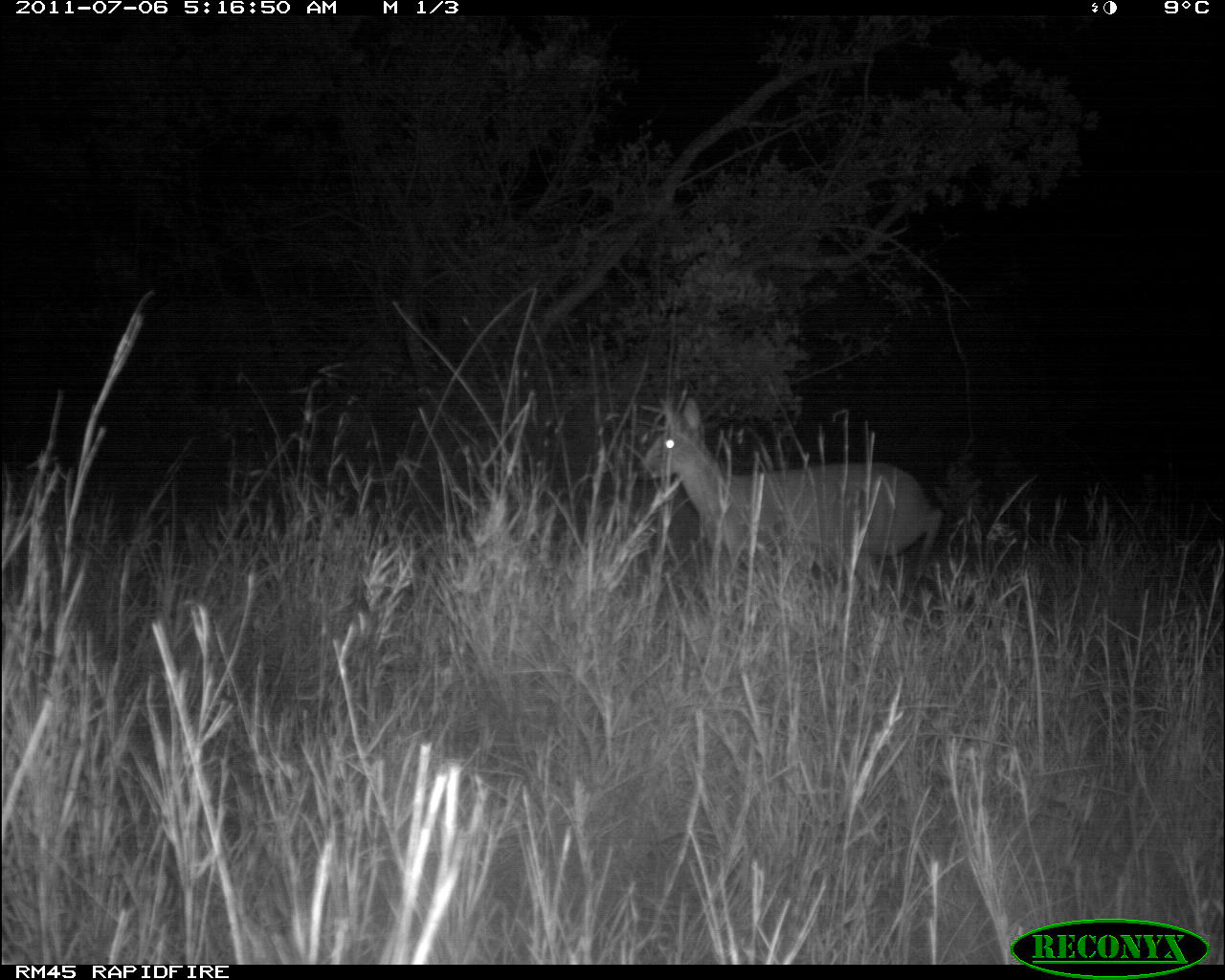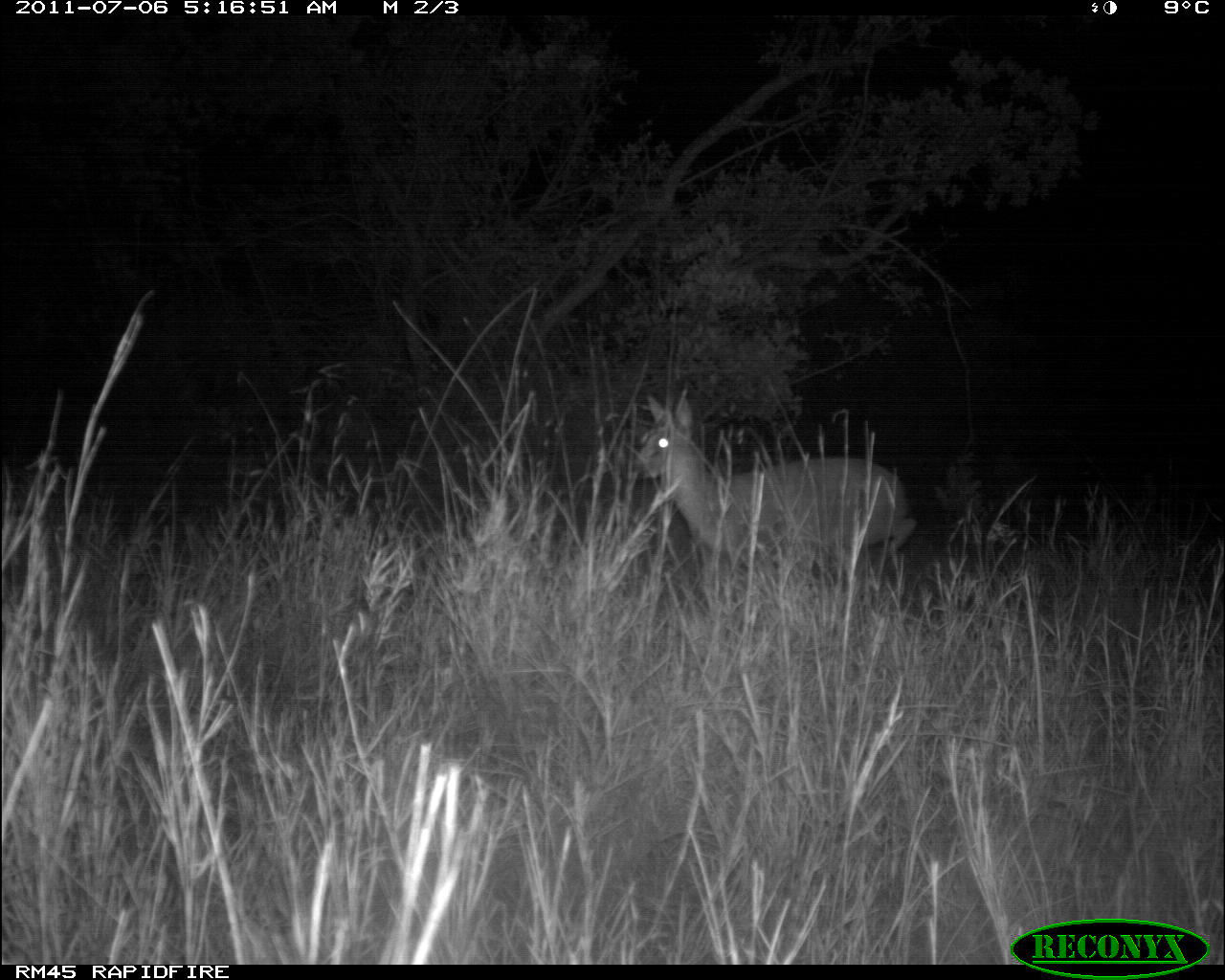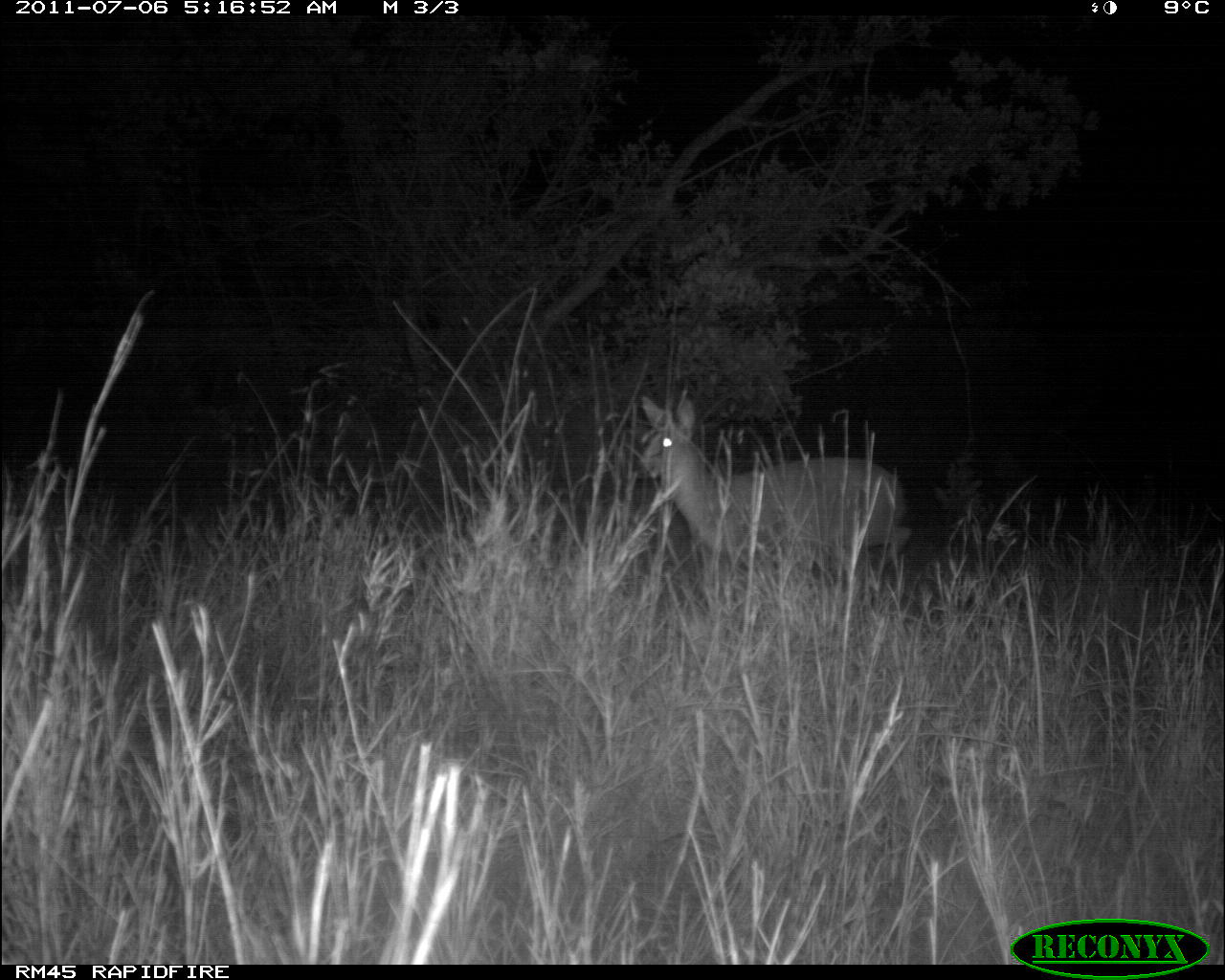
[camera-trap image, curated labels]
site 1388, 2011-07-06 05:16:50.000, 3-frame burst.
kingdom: Animalia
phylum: Chordata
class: Mammalia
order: Artiodactyla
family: Bovidae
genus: Raphicerus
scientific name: Raphicerus campestris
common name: steenbok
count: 1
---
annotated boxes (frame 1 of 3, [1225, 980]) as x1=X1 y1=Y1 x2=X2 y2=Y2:
raphicerus campestris: x1=639 y1=396 x2=943 y2=612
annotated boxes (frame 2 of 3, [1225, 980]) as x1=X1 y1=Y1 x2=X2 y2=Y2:
raphicerus campestris: x1=633 y1=386 x2=918 y2=607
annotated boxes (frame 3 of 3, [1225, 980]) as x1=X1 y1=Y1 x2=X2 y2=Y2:
raphicerus campestris: x1=638 y1=389 x2=917 y2=572